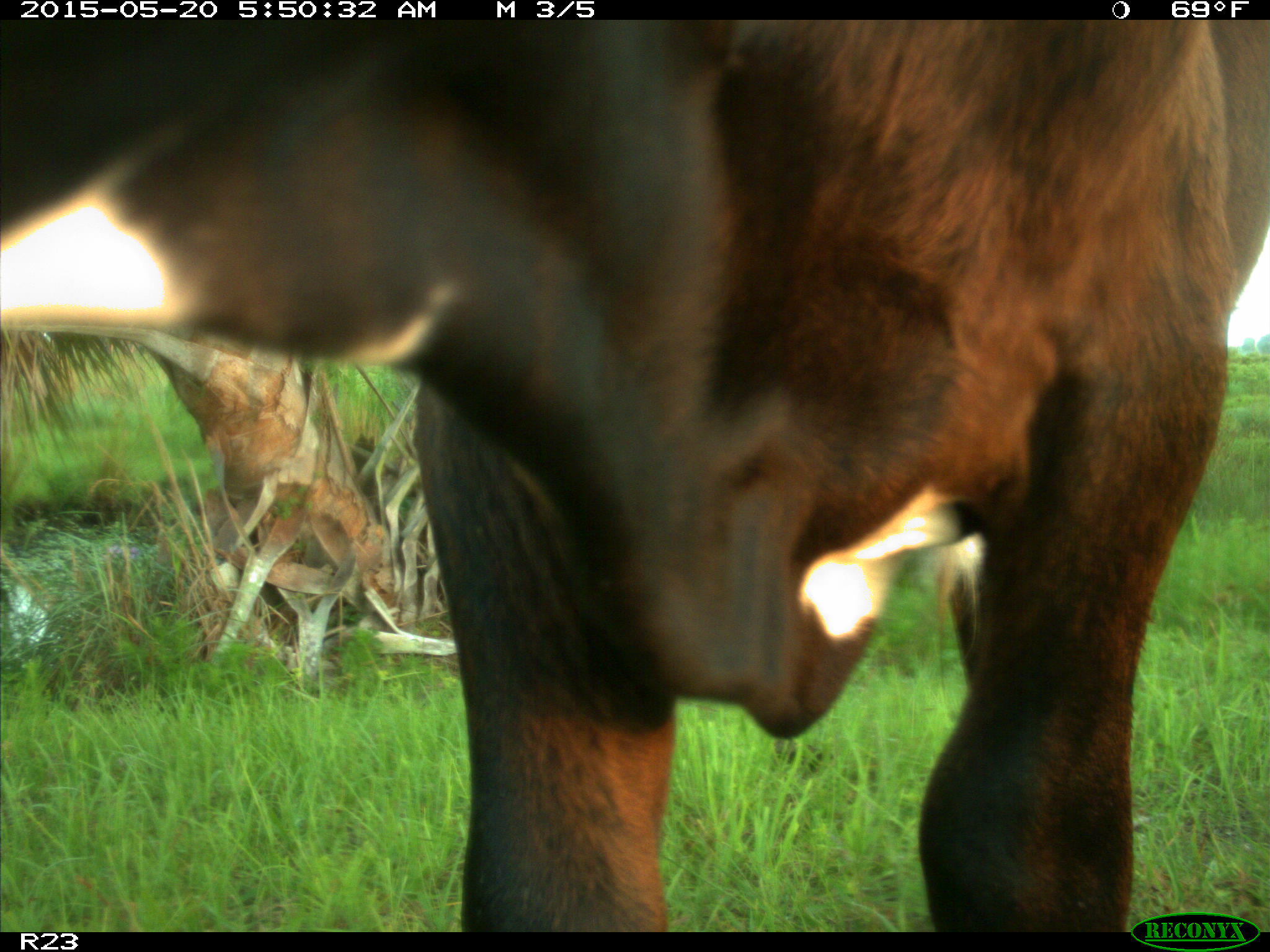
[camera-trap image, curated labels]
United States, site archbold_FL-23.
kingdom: Animalia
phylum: Chordata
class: Mammalia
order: Artiodactyla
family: Bovidae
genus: Bos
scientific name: Bos taurus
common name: domestic cow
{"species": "Bos taurus (domestic cow)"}